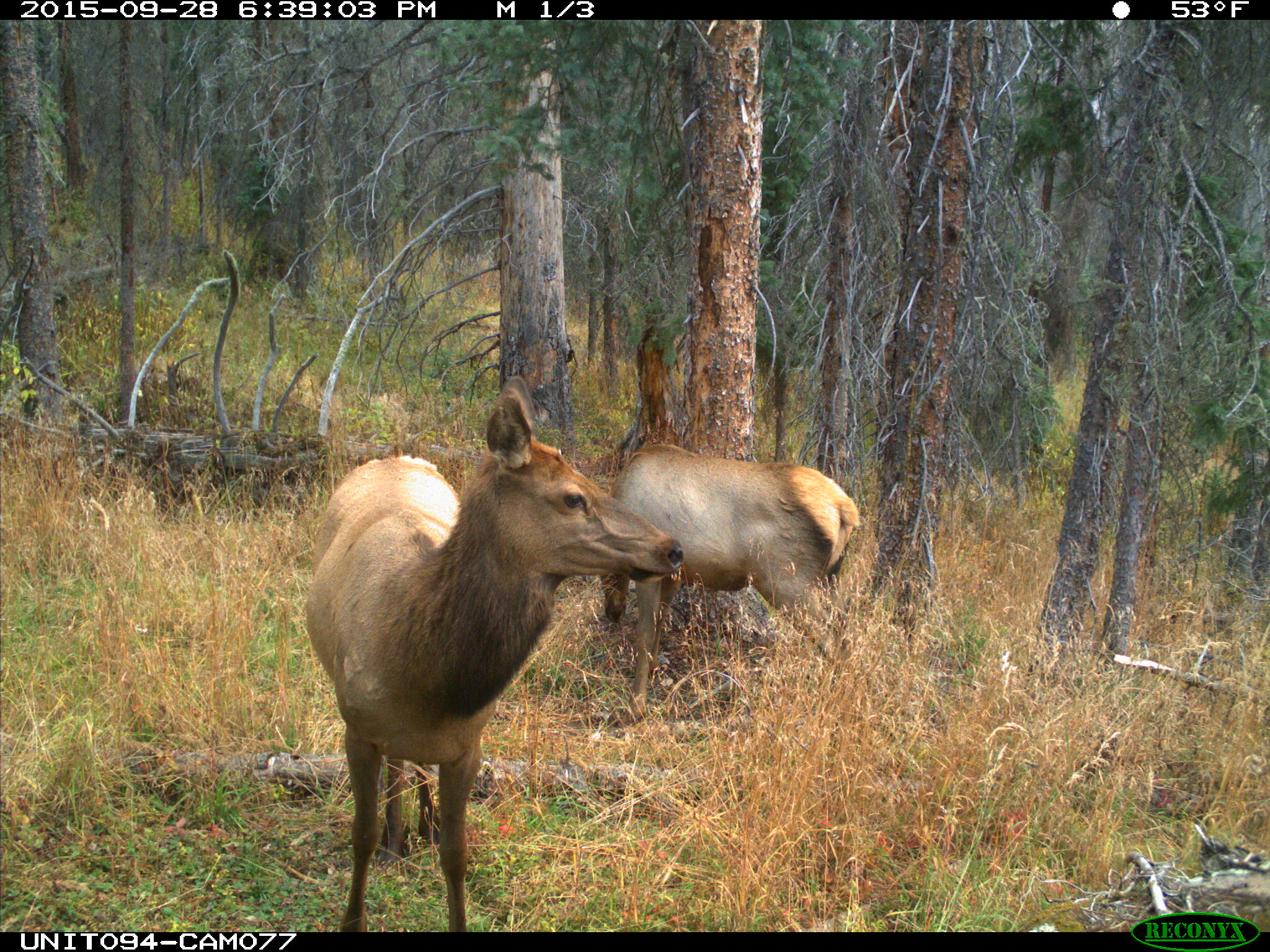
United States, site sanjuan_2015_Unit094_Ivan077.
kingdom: Animalia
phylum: Chordata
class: Mammalia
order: Artiodactyla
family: Cervidae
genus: Cervus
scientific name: Cervus elaphus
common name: red deer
Cervus elaphus (red deer).